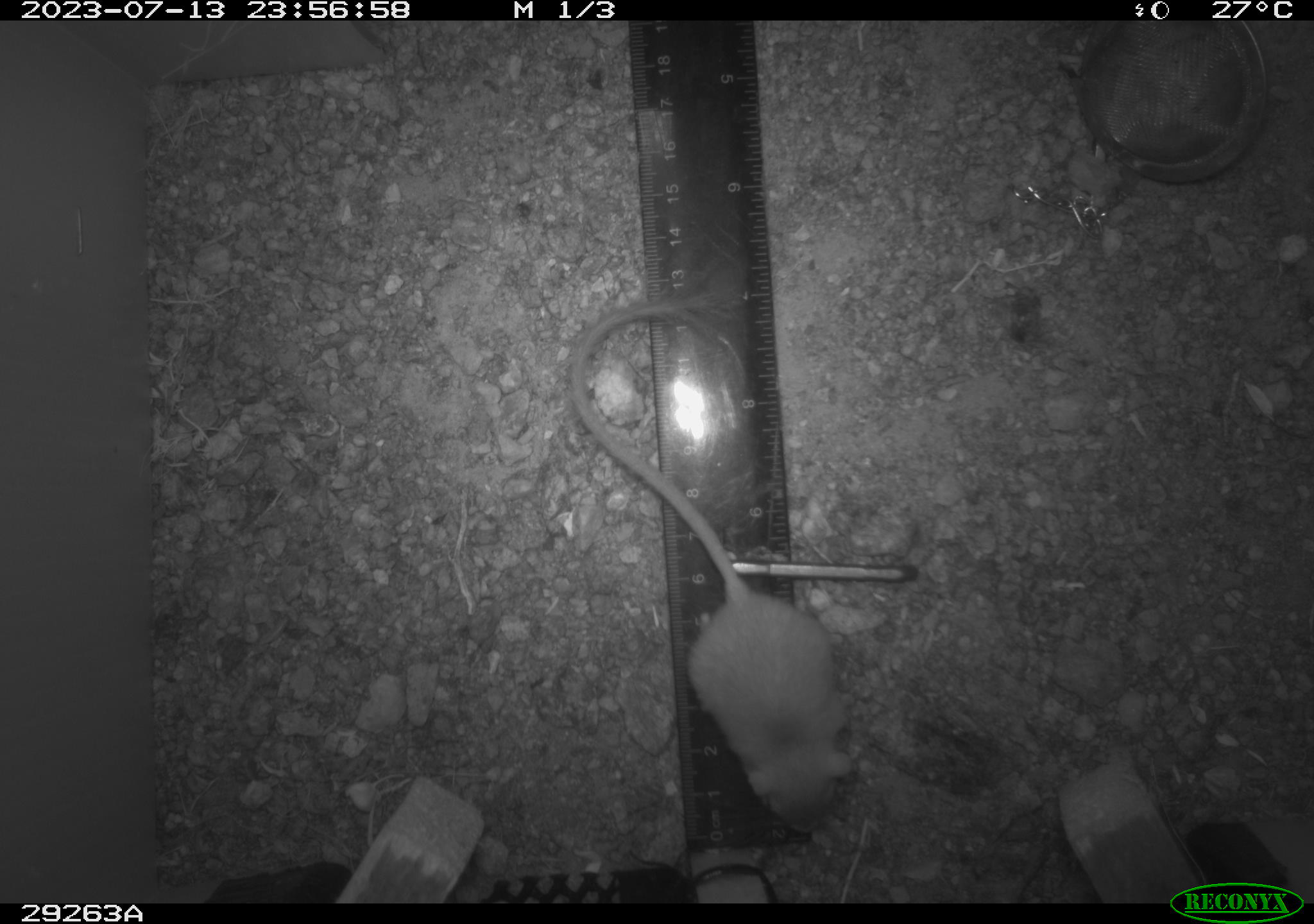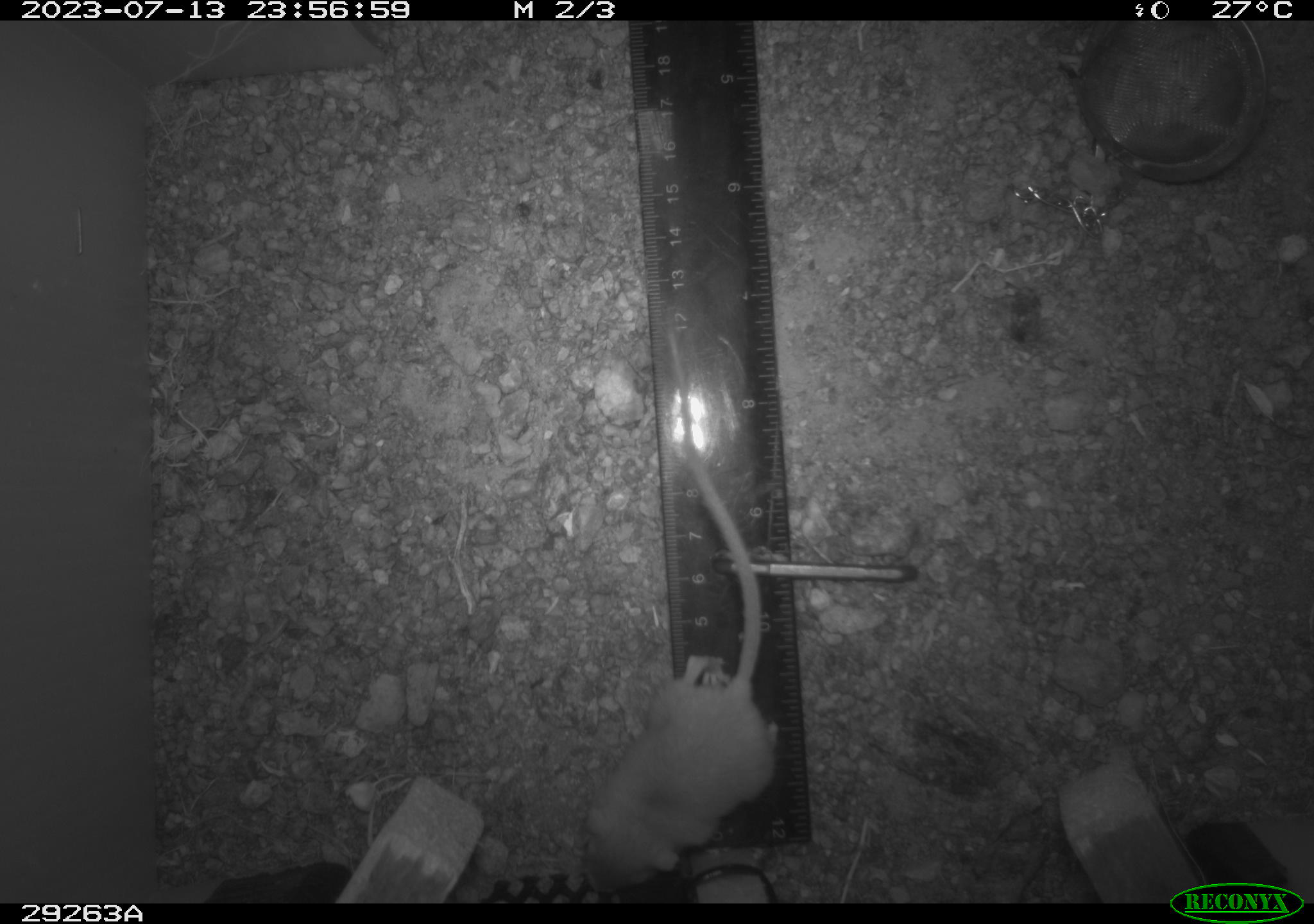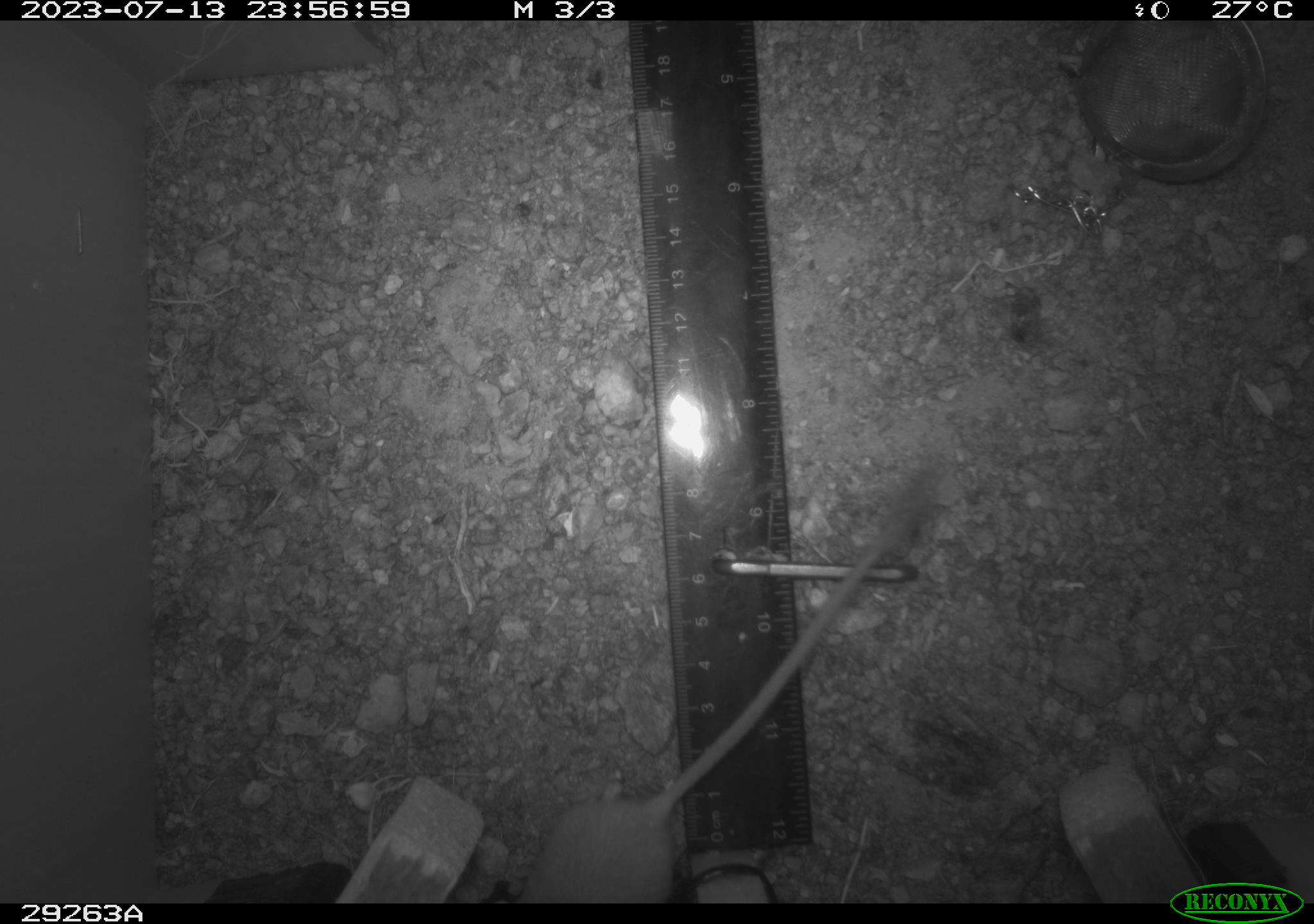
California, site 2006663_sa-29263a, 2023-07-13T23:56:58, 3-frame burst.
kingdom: Animalia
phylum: Chordata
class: Mammalia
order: Rodentia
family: Heteromyidae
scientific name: Heteromyidae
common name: kangaroo rats and pocket mice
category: heteromyidae family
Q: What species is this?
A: Heteromyidae family (kangaroo rats and pocket mice) (Heteromyidae).